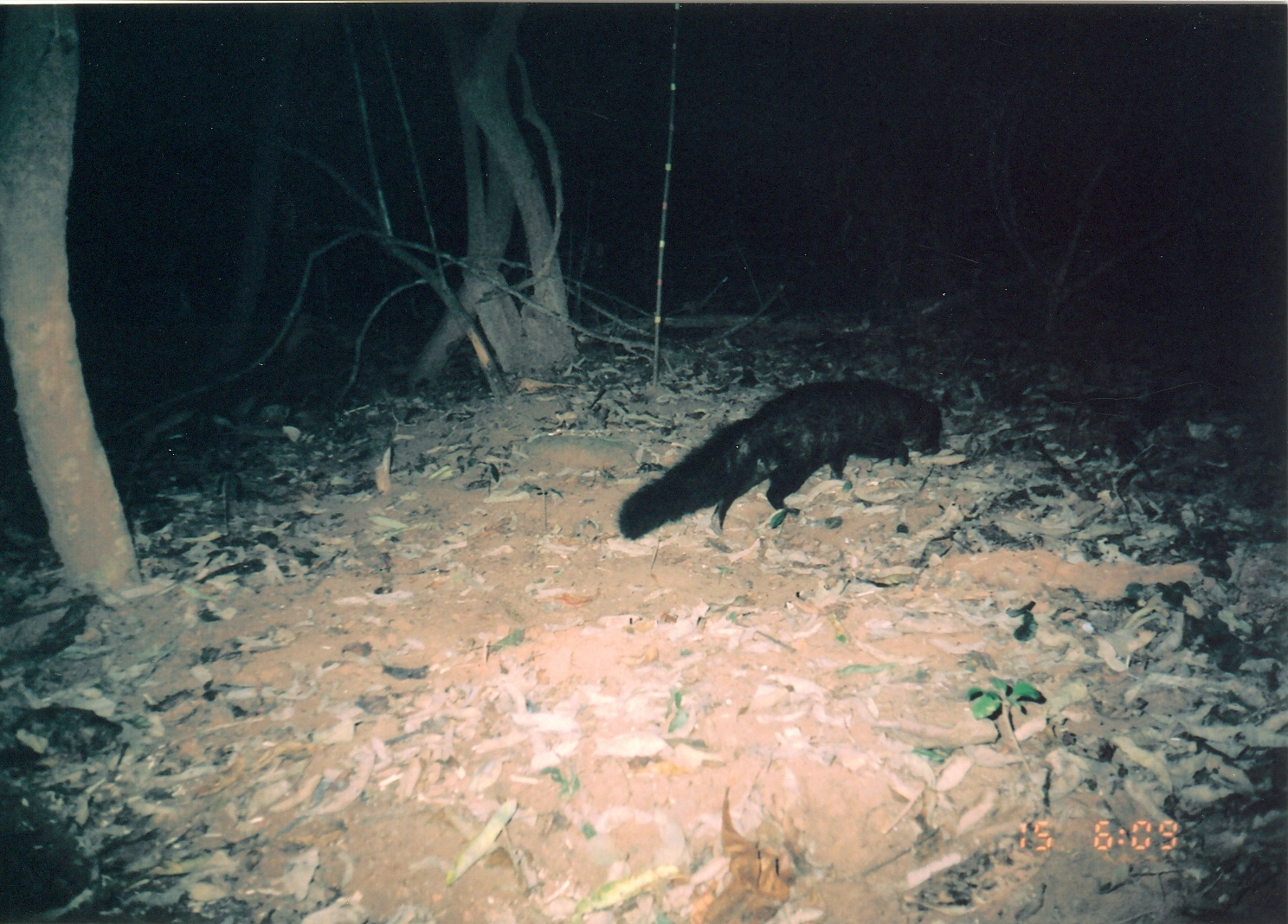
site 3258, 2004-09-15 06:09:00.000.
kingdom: Animalia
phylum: Chordata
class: Mammalia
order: Carnivora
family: Herpestidae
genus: Bdeogale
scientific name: Bdeogale crassicauda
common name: bushy-tailed mongoose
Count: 1.